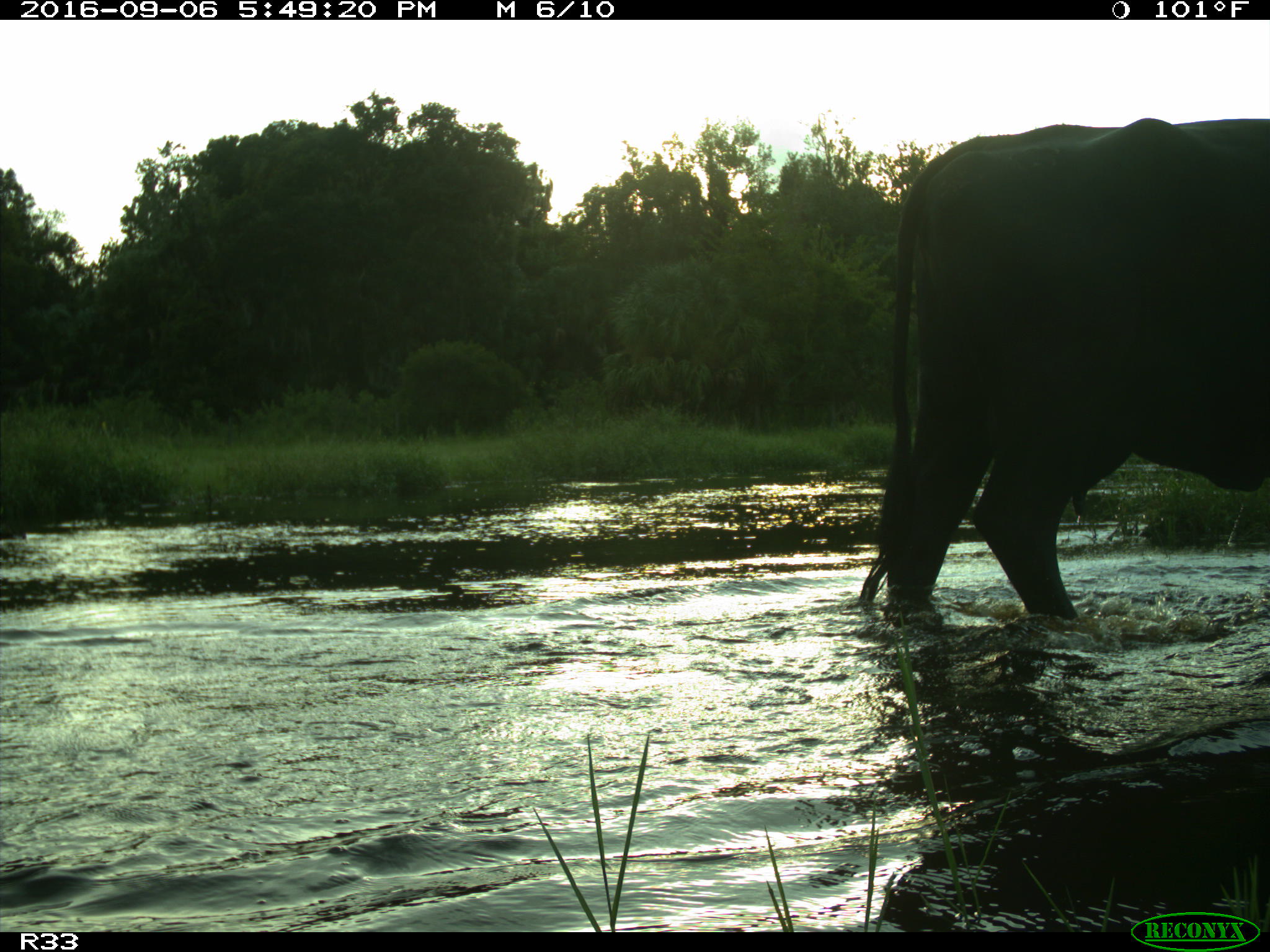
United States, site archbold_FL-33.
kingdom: Animalia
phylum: Chordata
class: Mammalia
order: Artiodactyla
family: Bovidae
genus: Bos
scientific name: Bos taurus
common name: domestic cow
Bos taurus (domestic cow).